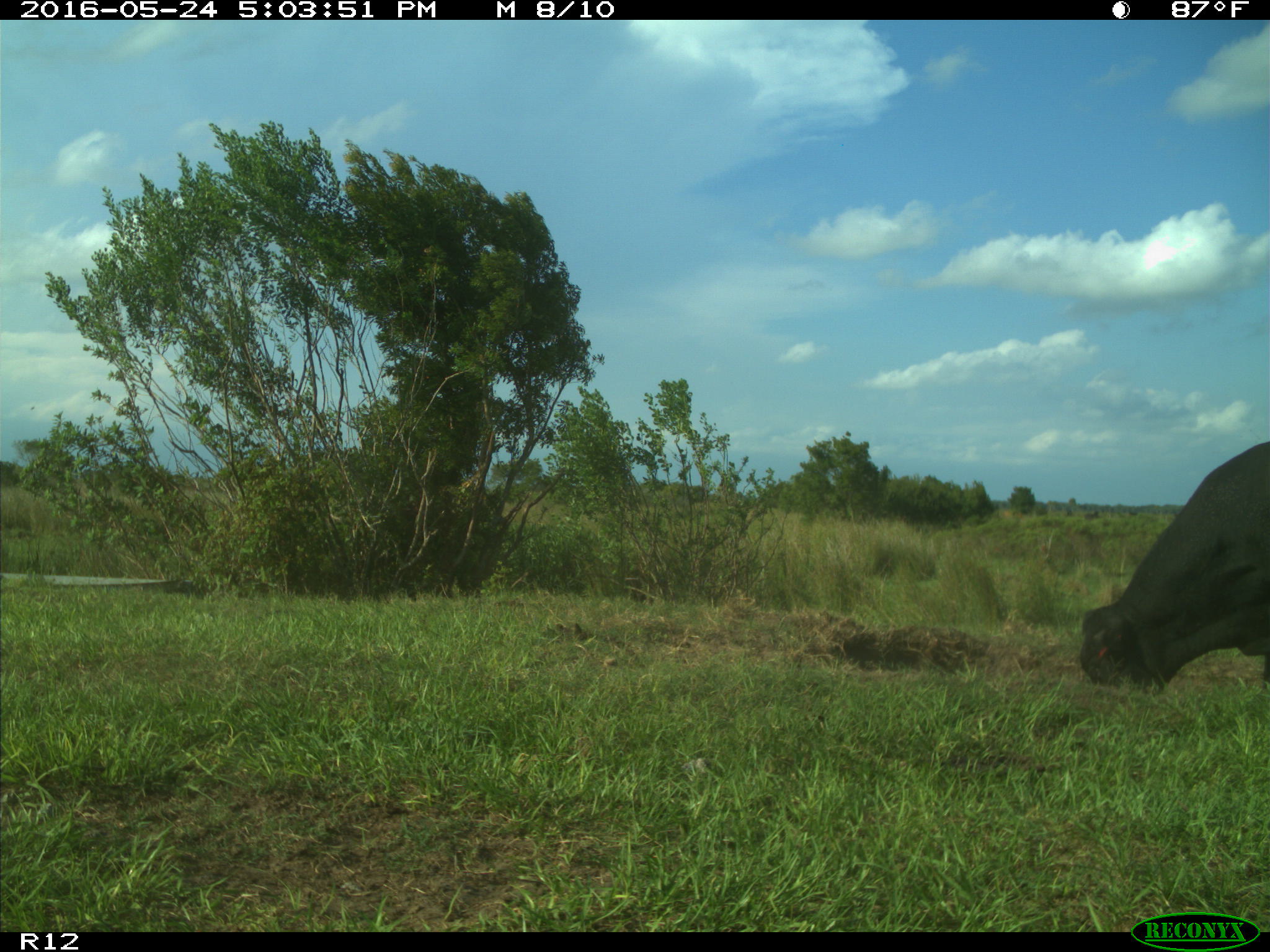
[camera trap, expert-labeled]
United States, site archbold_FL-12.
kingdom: Animalia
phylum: Chordata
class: Mammalia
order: Artiodactyla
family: Bovidae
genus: Bos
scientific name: Bos taurus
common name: domestic cow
Bos taurus (domestic cow).